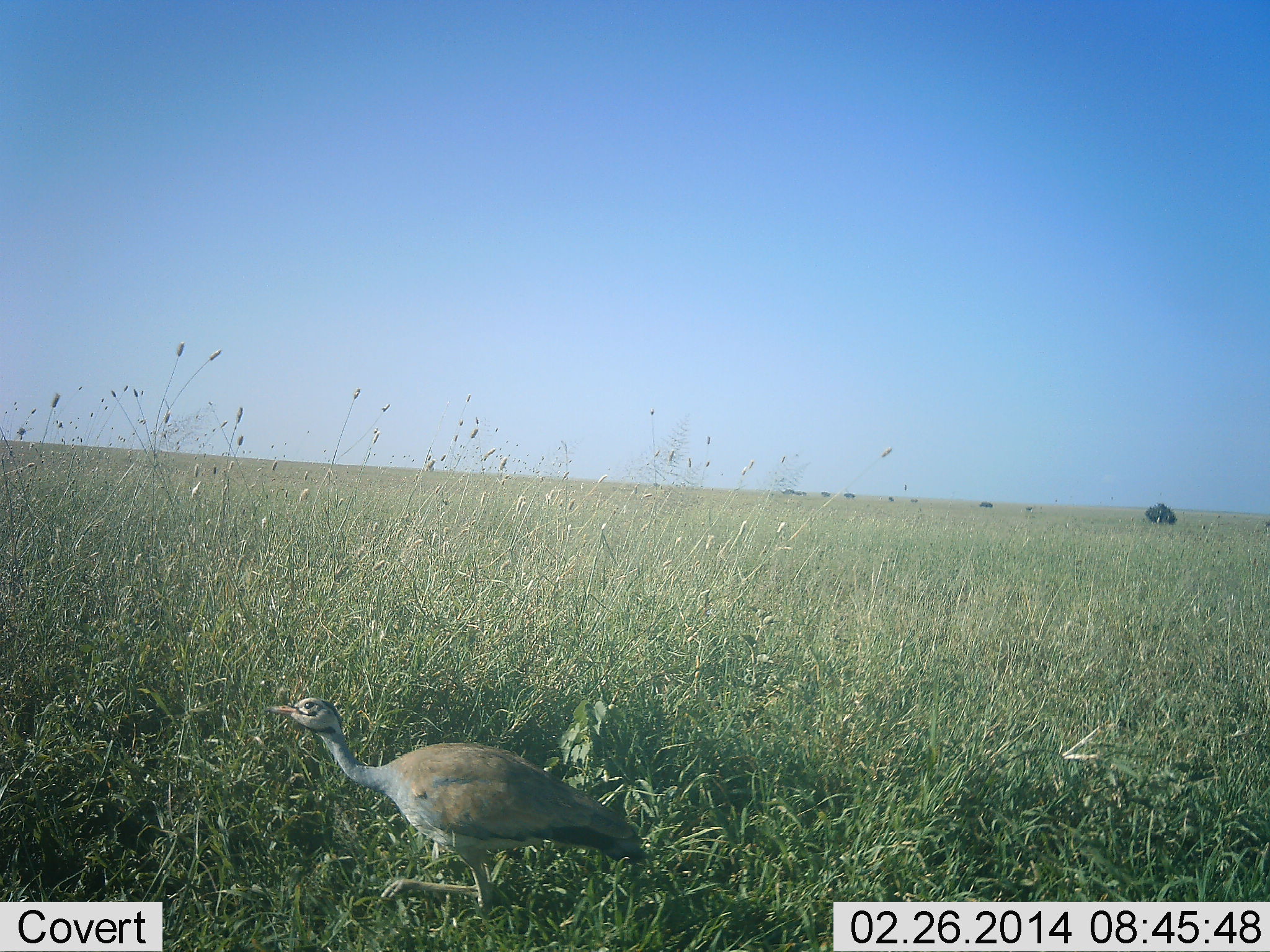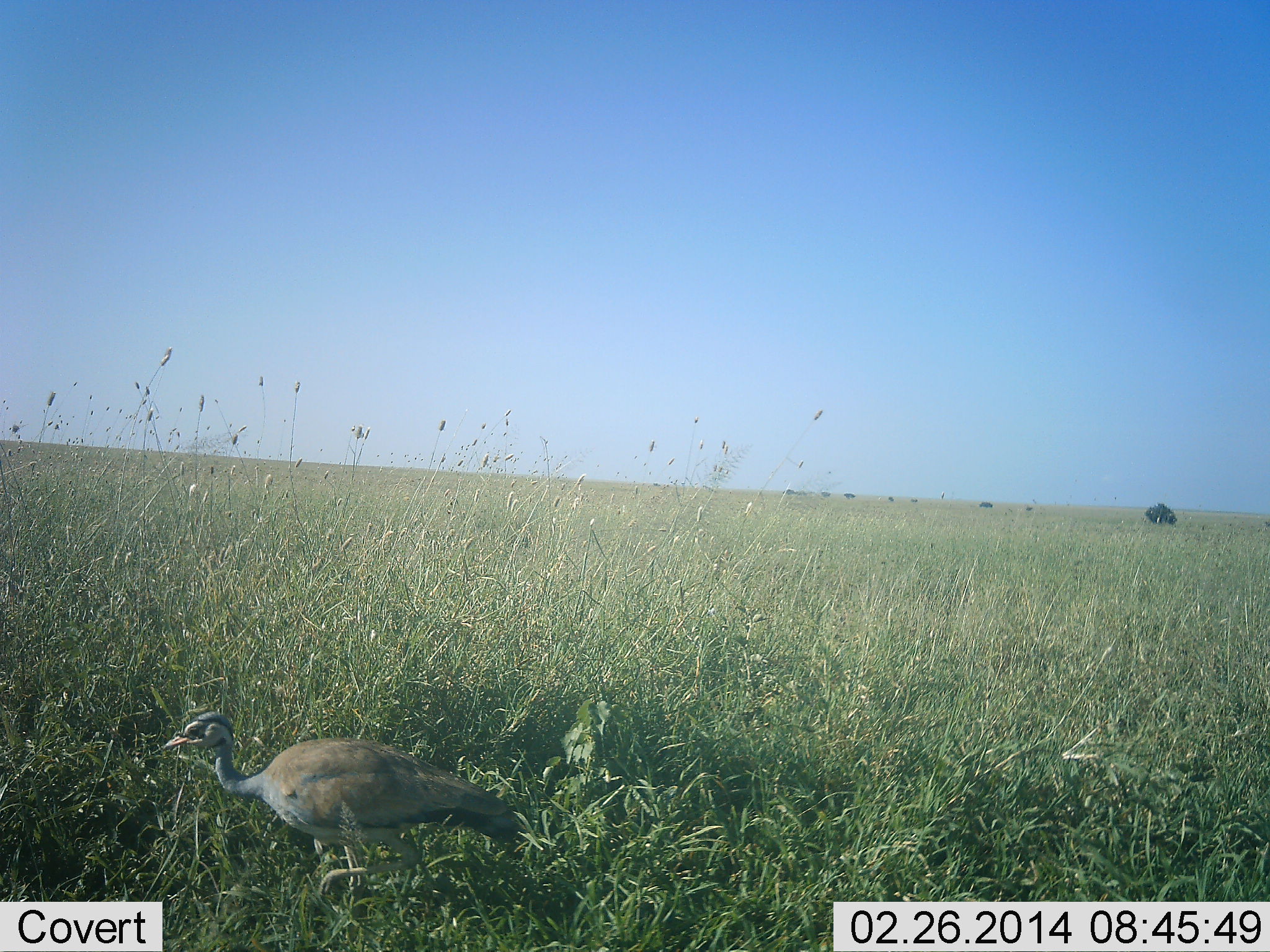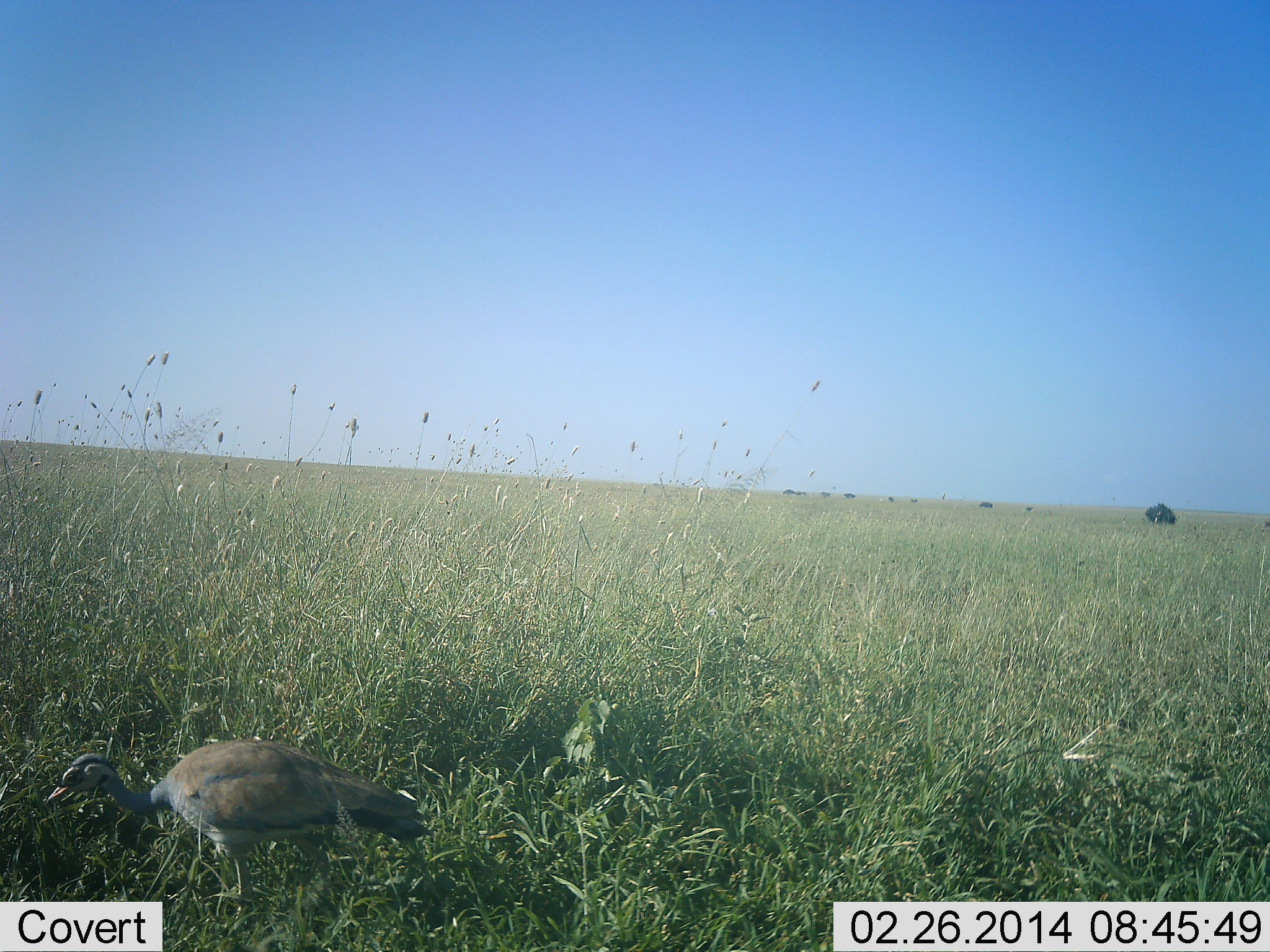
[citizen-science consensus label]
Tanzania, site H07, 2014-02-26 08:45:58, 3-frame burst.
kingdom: Animalia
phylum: Chordata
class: Aves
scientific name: Aves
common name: bird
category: otherbird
Otherbird (bird) (Aves), count 1. Behavior (volunteer vote fractions): standing 0%, resting 0%, moving 100%, interacting 0%. Young present (vote fraction): 0%. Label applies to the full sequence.